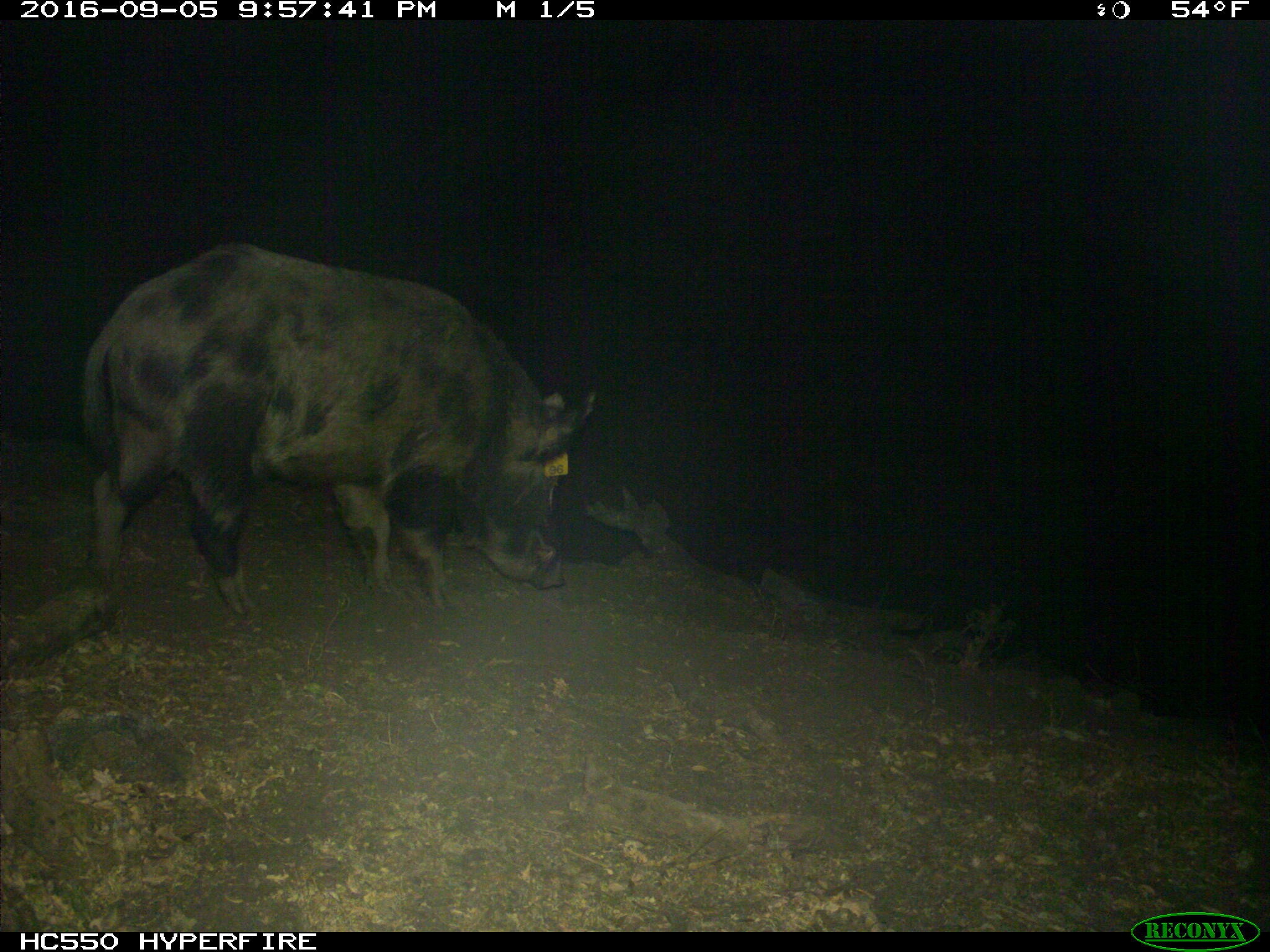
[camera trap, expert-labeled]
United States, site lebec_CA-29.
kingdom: Animalia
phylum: Chordata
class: Mammalia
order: Artiodactyla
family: Suidae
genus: Sus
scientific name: Sus scrofa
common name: wild boar